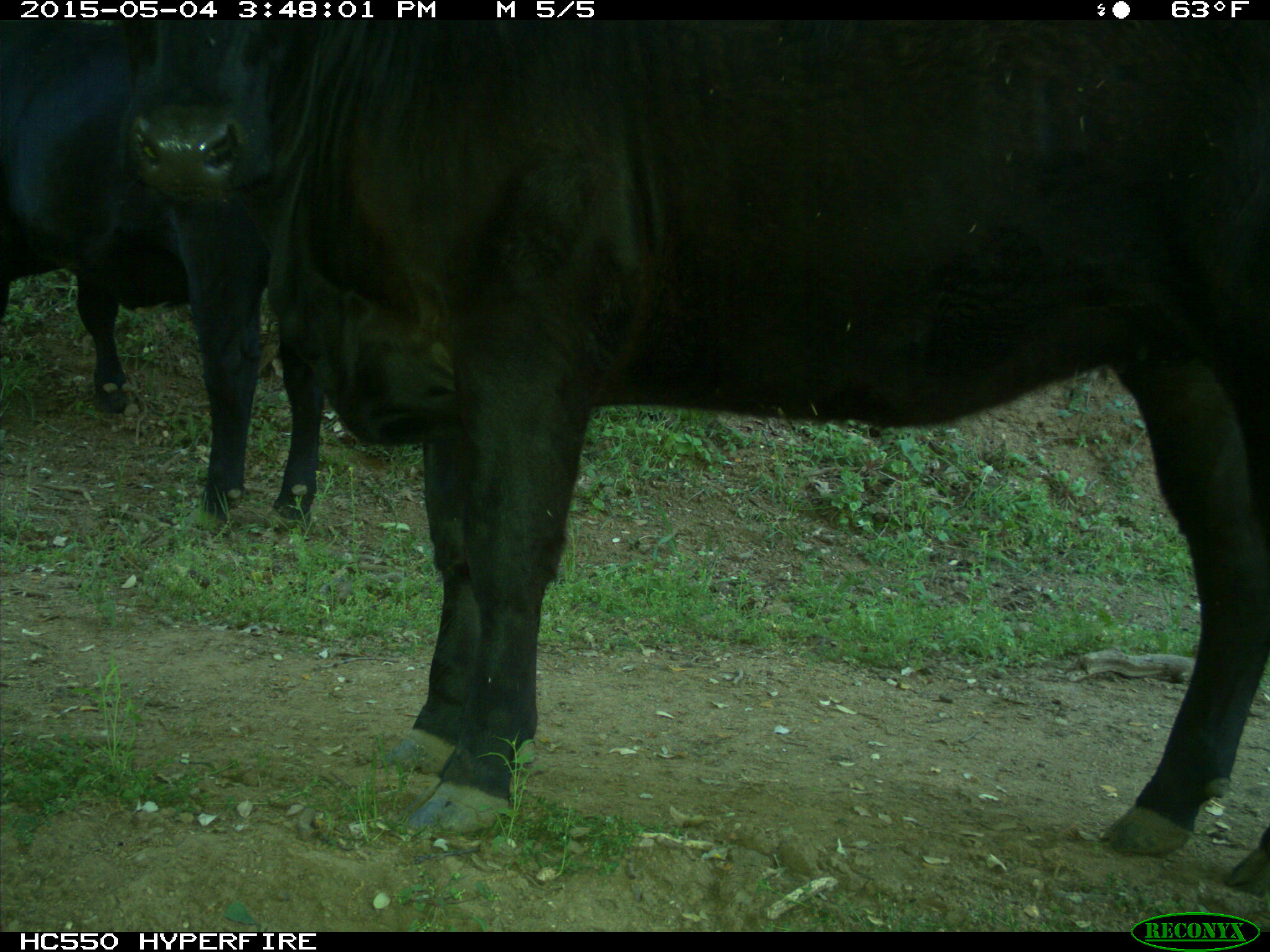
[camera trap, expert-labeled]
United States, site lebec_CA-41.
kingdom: Animalia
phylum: Chordata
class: Mammalia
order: Artiodactyla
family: Bovidae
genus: Bos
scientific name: Bos taurus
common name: domestic cow